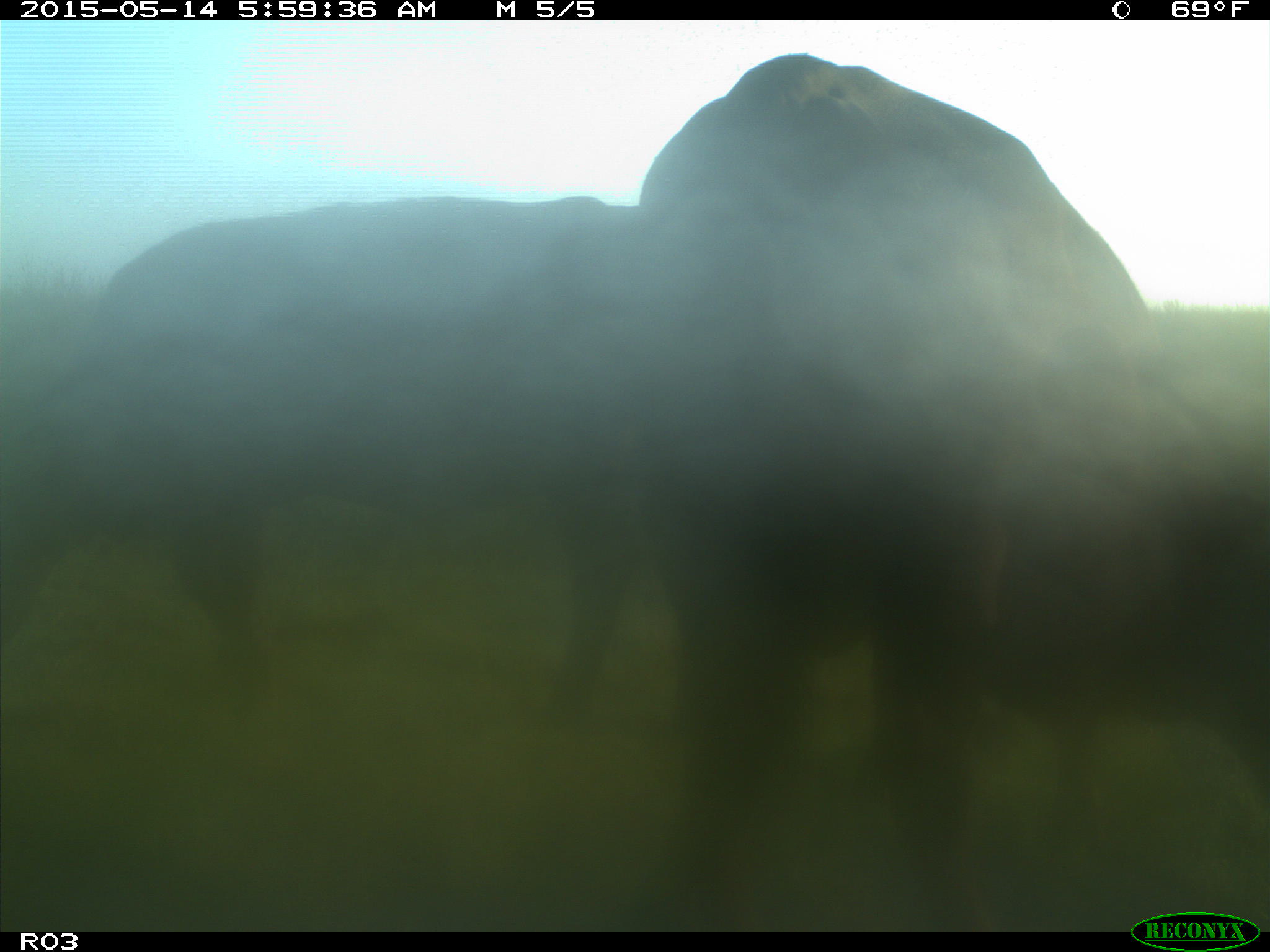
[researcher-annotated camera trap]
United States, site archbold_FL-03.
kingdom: Animalia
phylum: Chordata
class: Mammalia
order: Artiodactyla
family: Bovidae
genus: Bos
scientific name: Bos taurus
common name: domestic cow